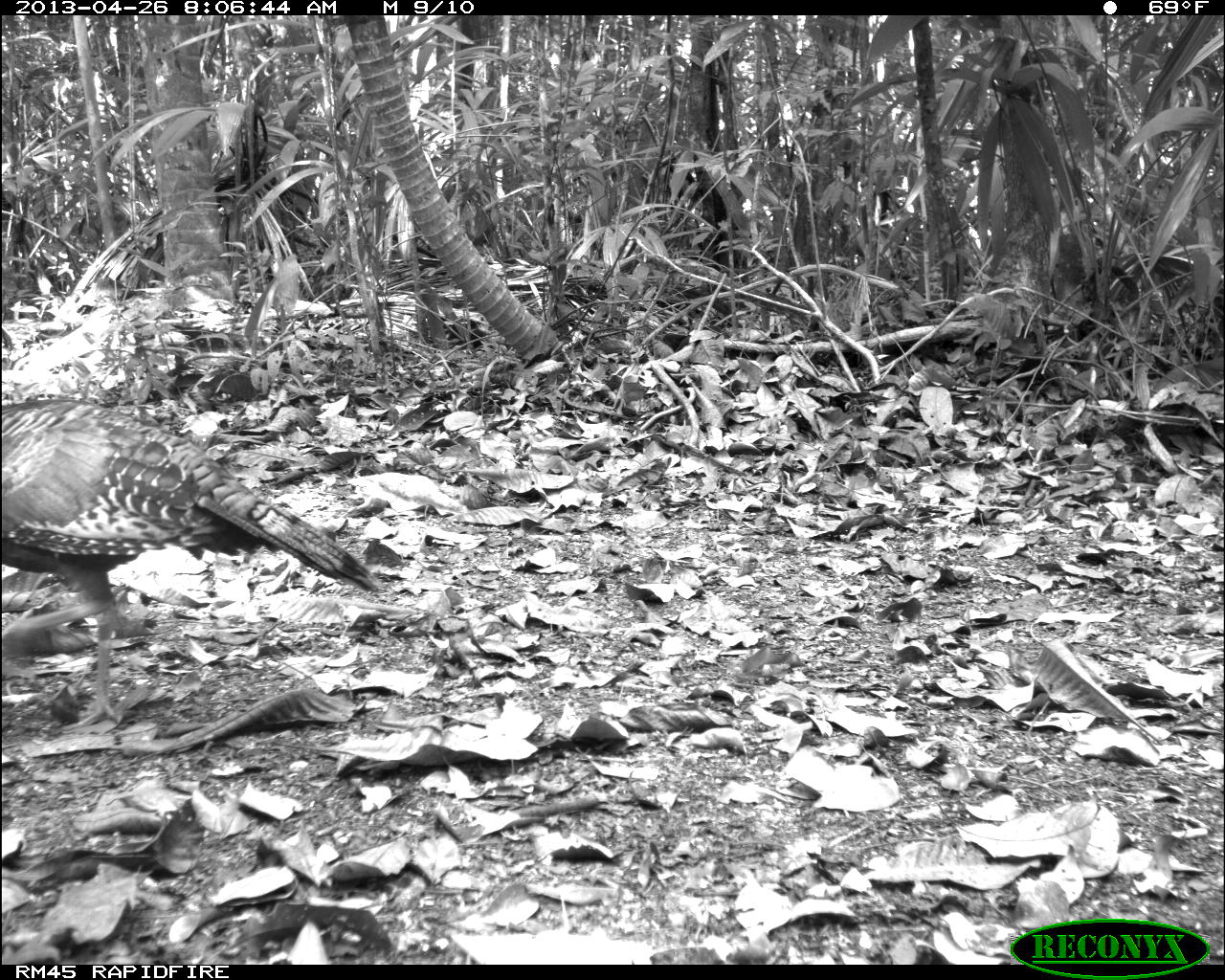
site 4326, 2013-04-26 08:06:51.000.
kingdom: Animalia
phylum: Chordata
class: Aves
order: Galliformes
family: Phasianidae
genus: Meleagris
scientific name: Meleagris ocellata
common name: ocellated turkey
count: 4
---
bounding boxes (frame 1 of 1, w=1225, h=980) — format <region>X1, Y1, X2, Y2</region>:
meleagris ocellata: <region>2, 396, 385, 734</region>